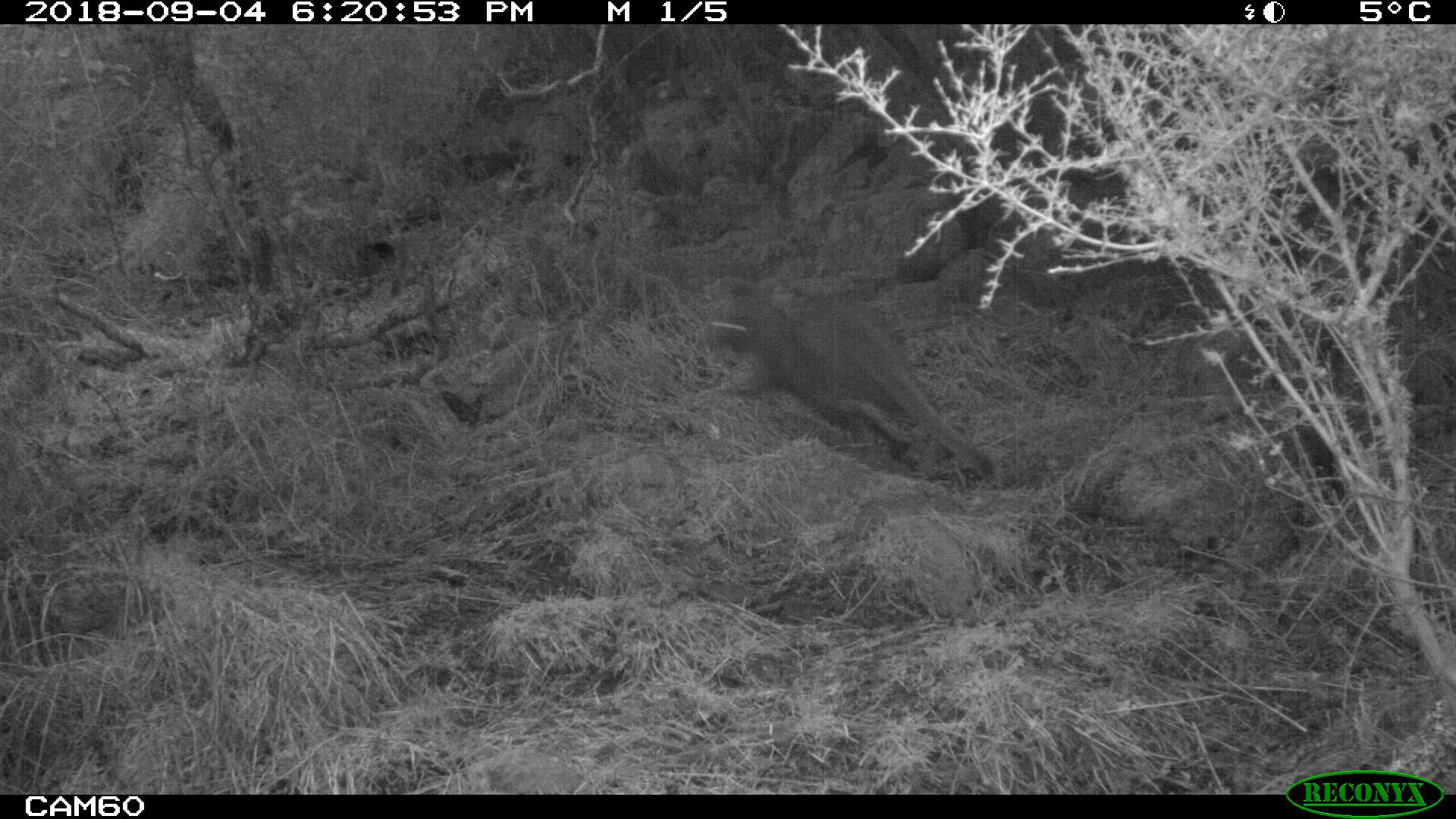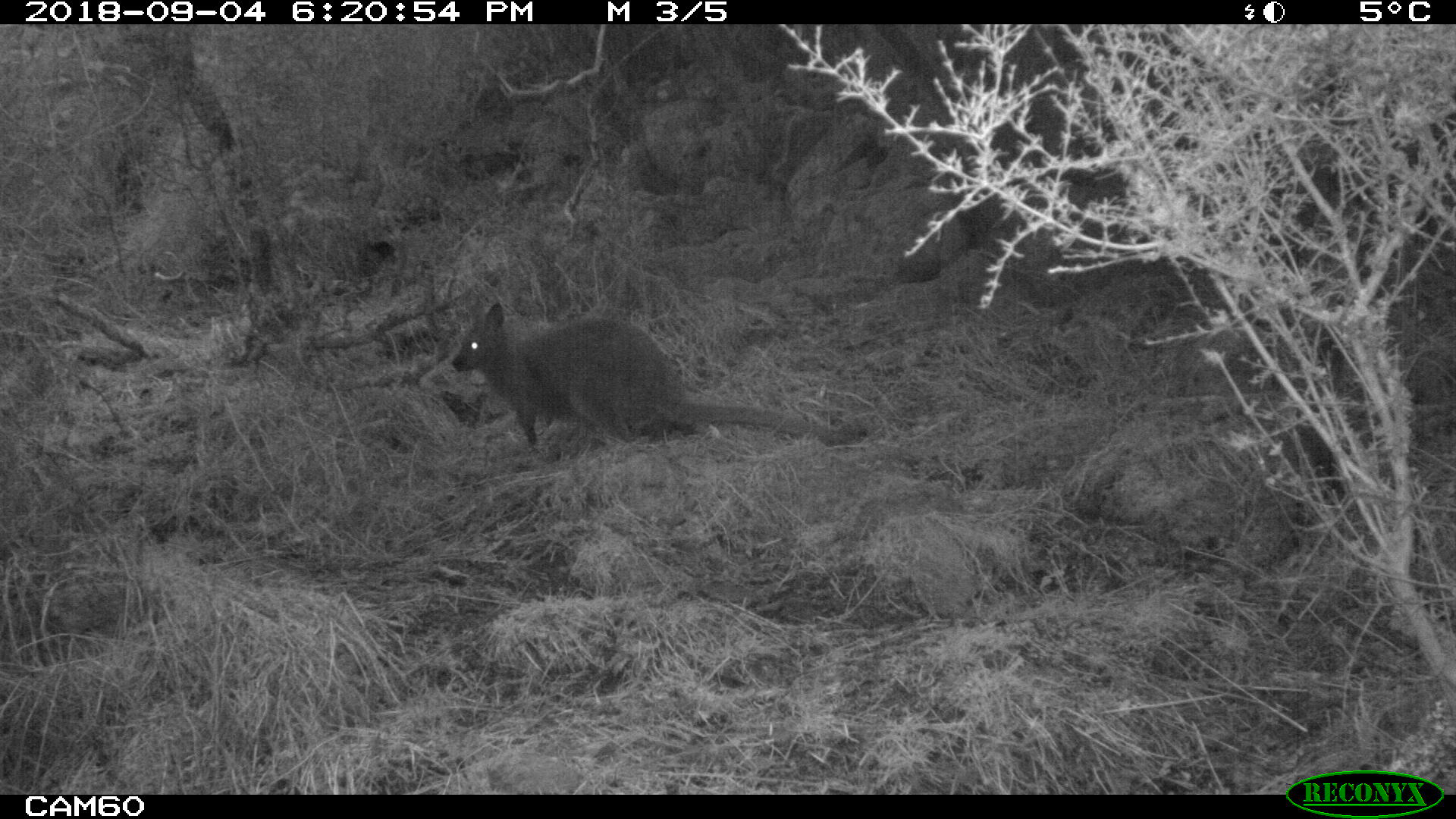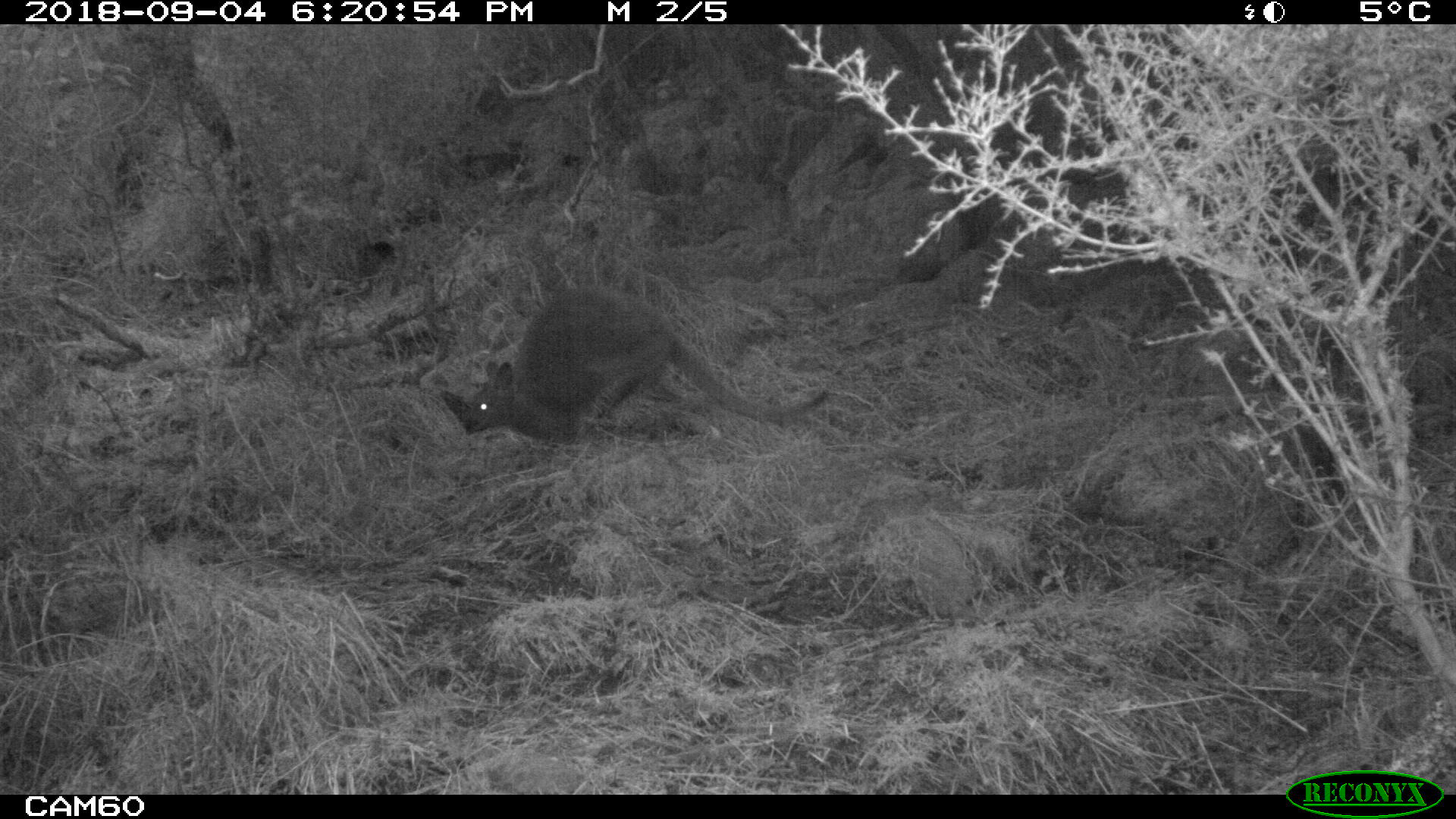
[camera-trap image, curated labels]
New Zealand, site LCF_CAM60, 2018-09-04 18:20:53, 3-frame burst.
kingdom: Animalia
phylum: Chordata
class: Mammalia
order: Diprotodontia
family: Macropodidae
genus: Notamacropus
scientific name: Notamacropus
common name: wallaby